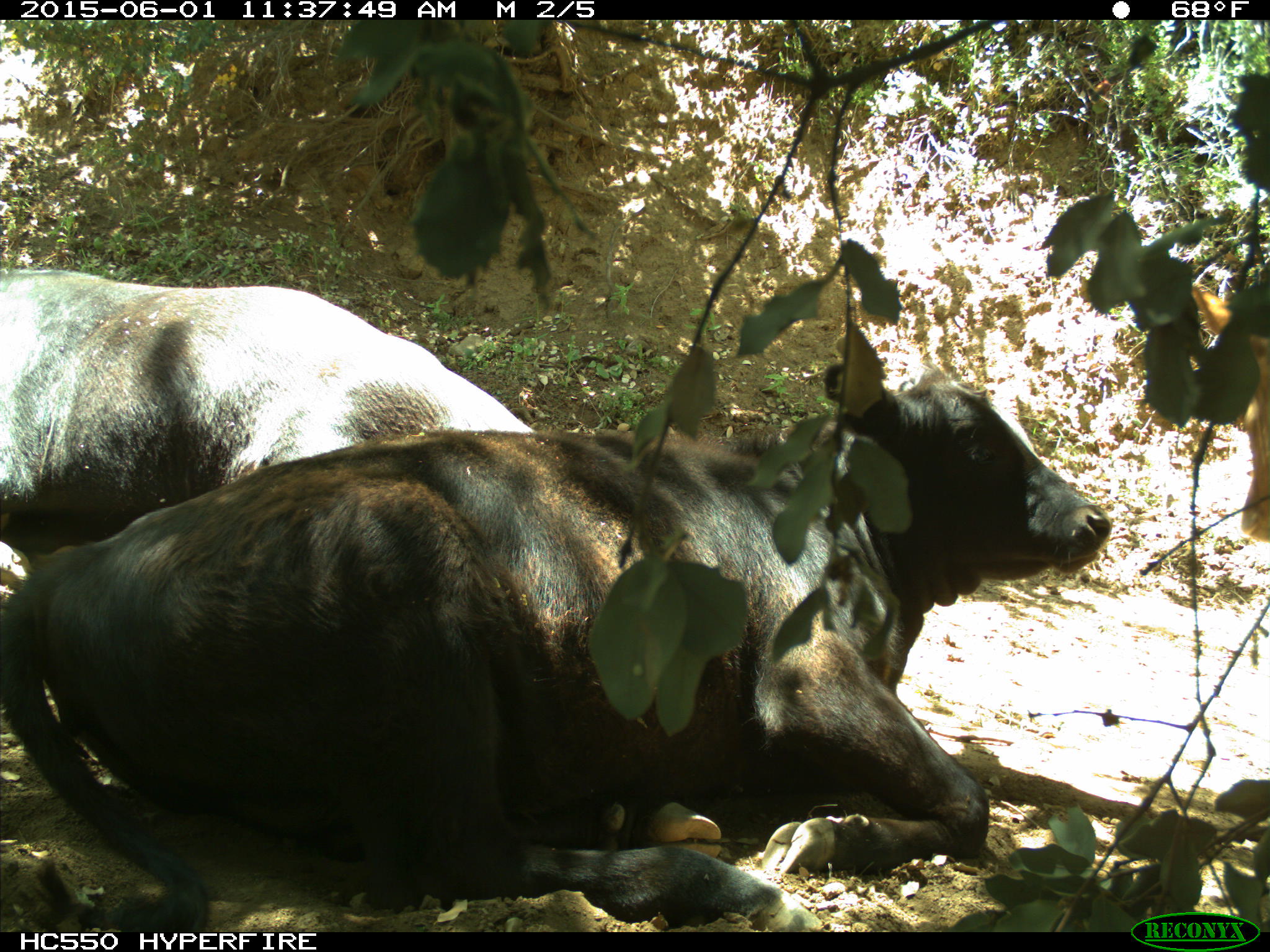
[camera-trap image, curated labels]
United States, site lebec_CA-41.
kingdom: Animalia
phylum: Chordata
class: Mammalia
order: Artiodactyla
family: Bovidae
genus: Bos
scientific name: Bos taurus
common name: domestic cow